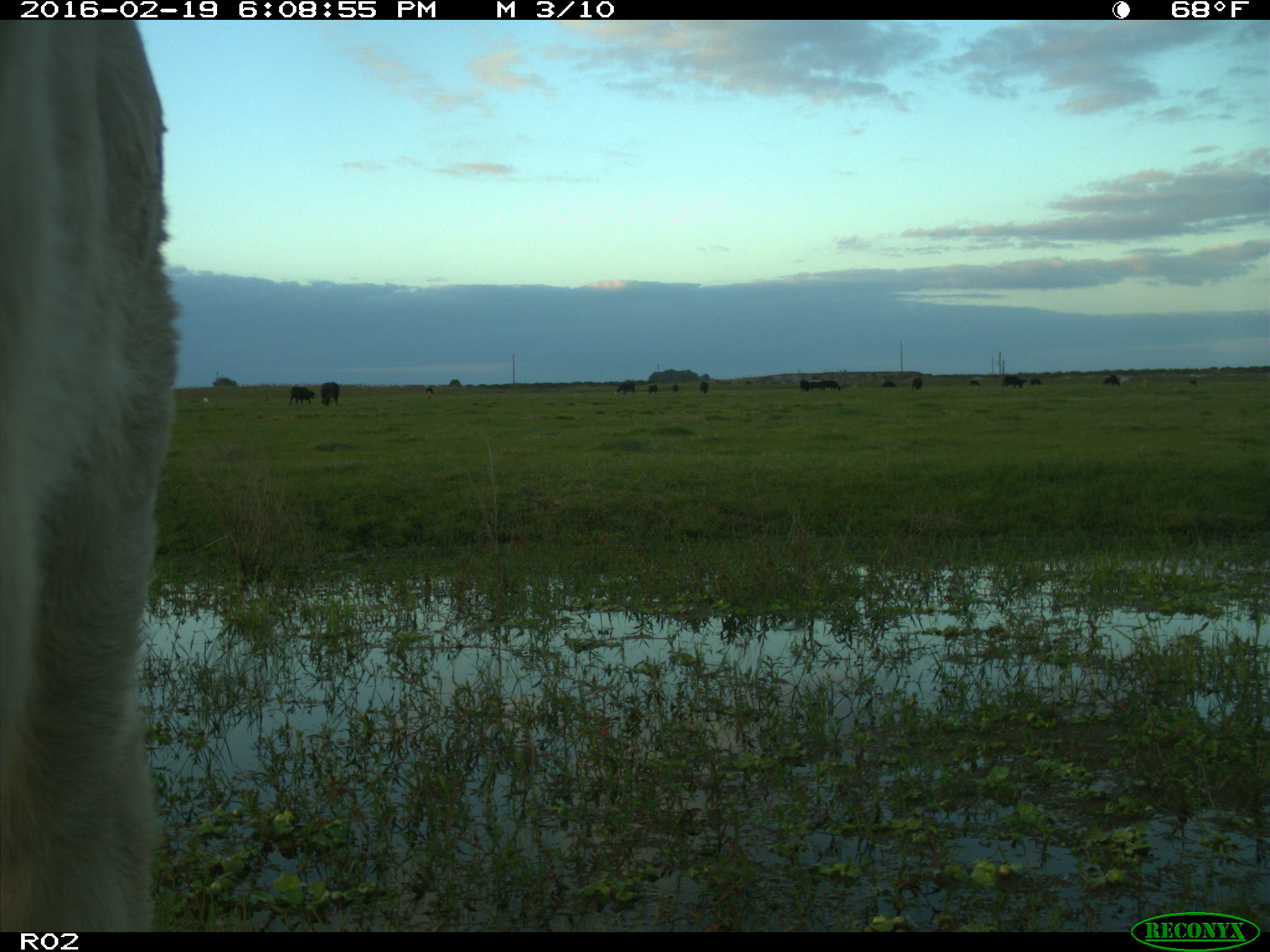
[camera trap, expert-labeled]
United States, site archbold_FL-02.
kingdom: Animalia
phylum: Chordata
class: Mammalia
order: Artiodactyla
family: Bovidae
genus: Bos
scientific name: Bos taurus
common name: domestic cow